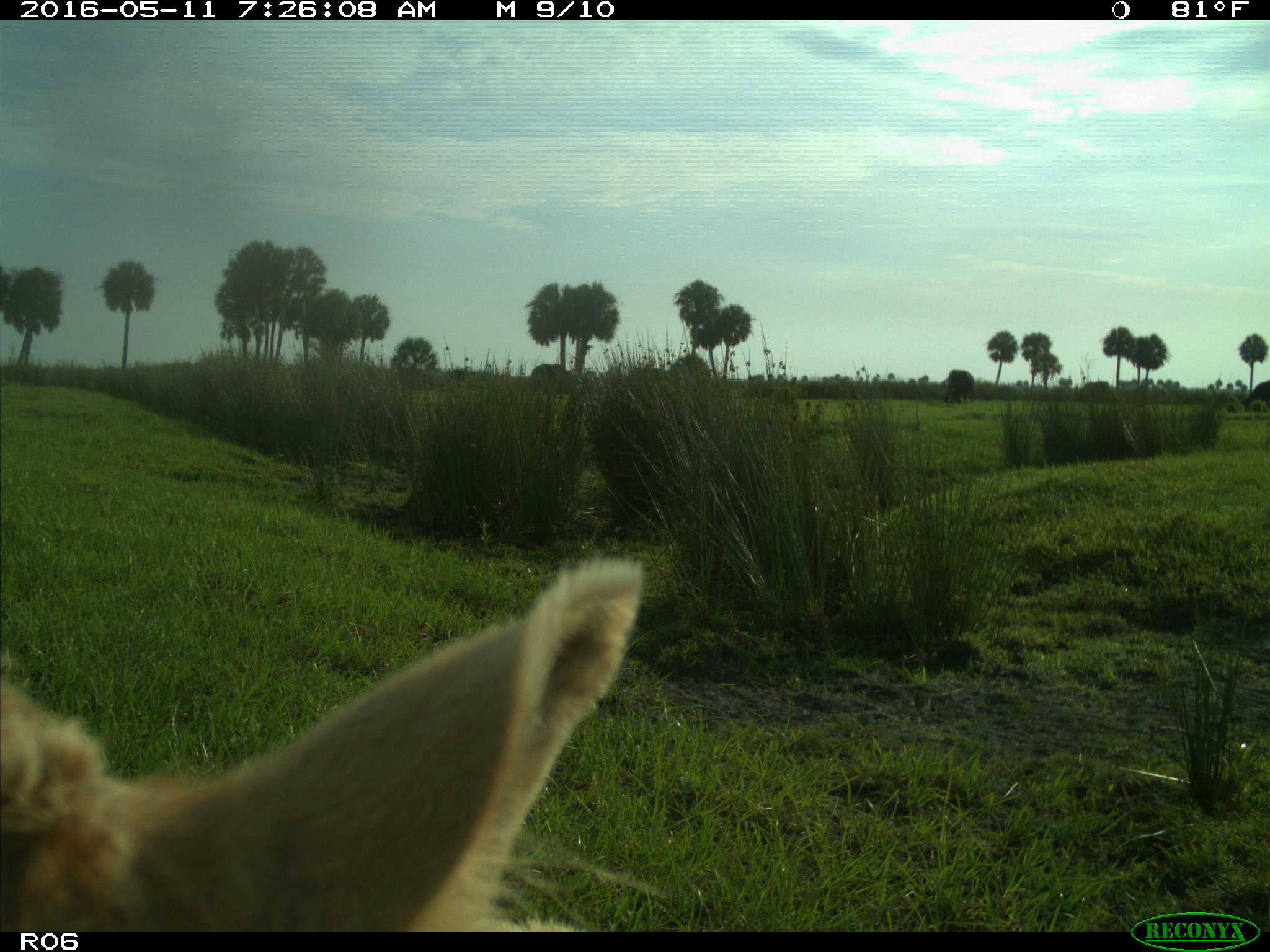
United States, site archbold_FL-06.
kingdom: Animalia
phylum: Chordata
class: Mammalia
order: Artiodactyla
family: Bovidae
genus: Bos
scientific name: Bos taurus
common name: domestic cow